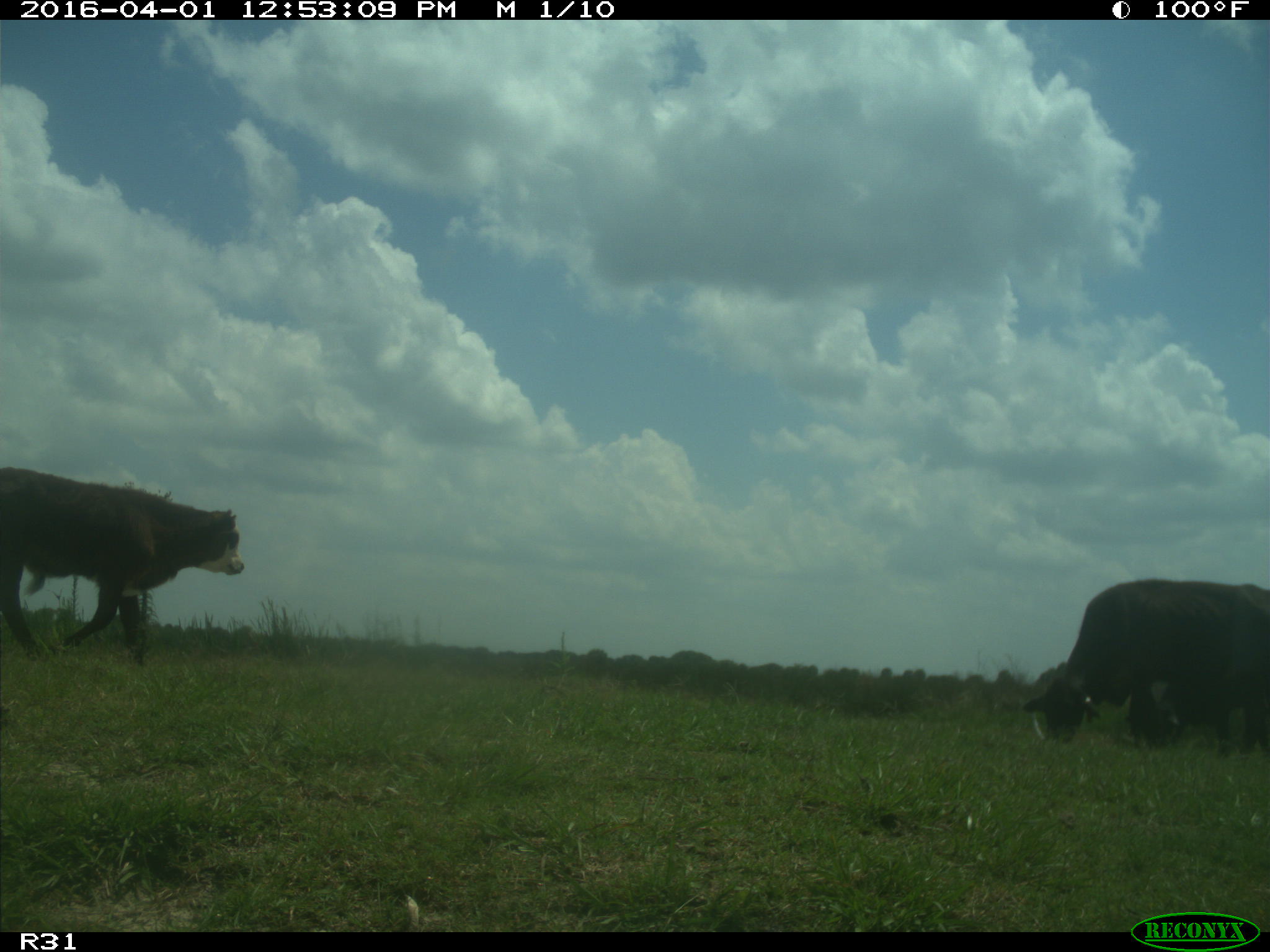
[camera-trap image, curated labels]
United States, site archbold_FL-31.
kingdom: Animalia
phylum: Chordata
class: Mammalia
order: Artiodactyla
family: Bovidae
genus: Bos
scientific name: Bos taurus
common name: domestic cow